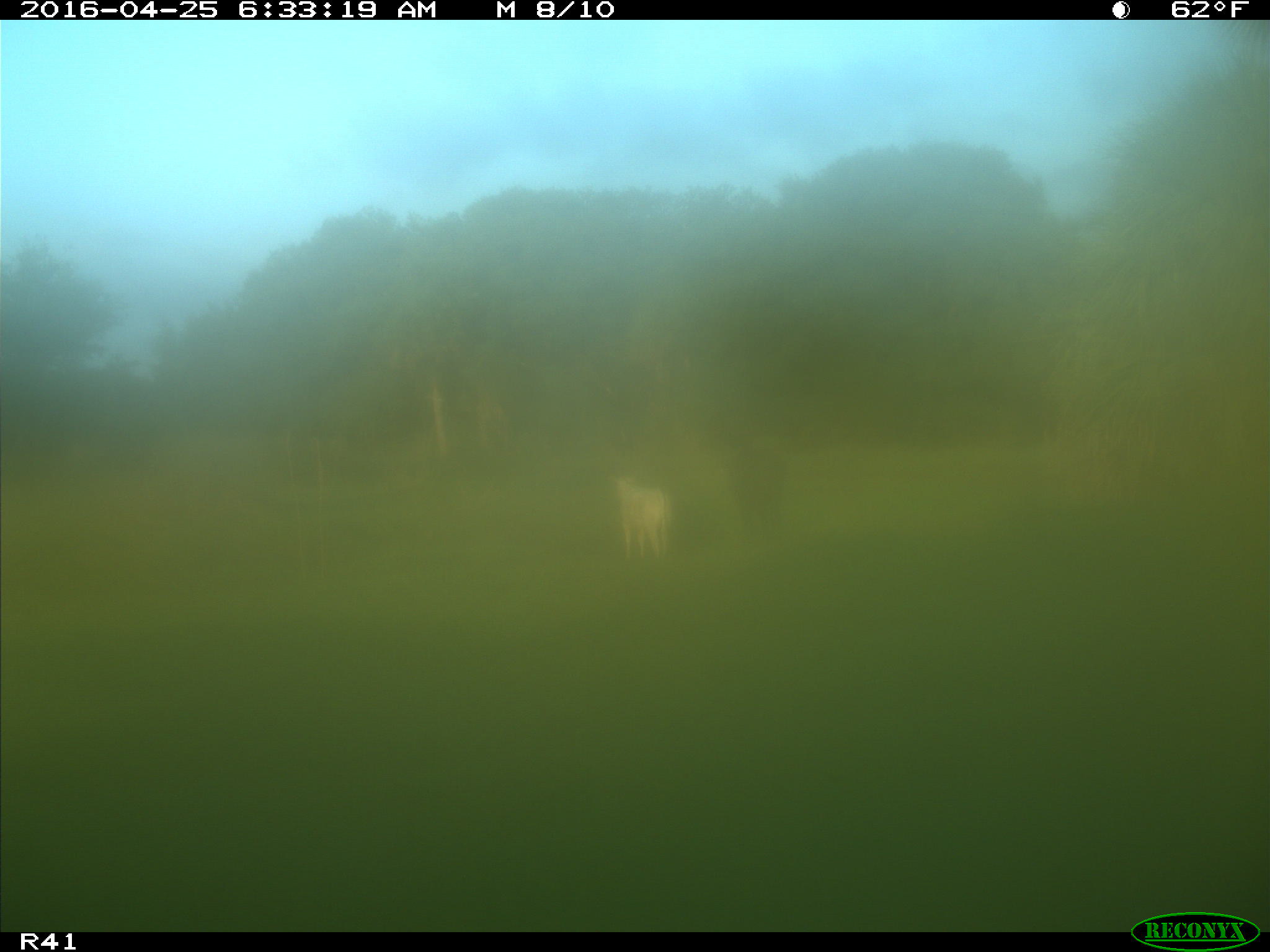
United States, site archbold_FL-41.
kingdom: Animalia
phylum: Chordata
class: Mammalia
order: Artiodactyla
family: Bovidae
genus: Bos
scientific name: Bos taurus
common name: domestic cow